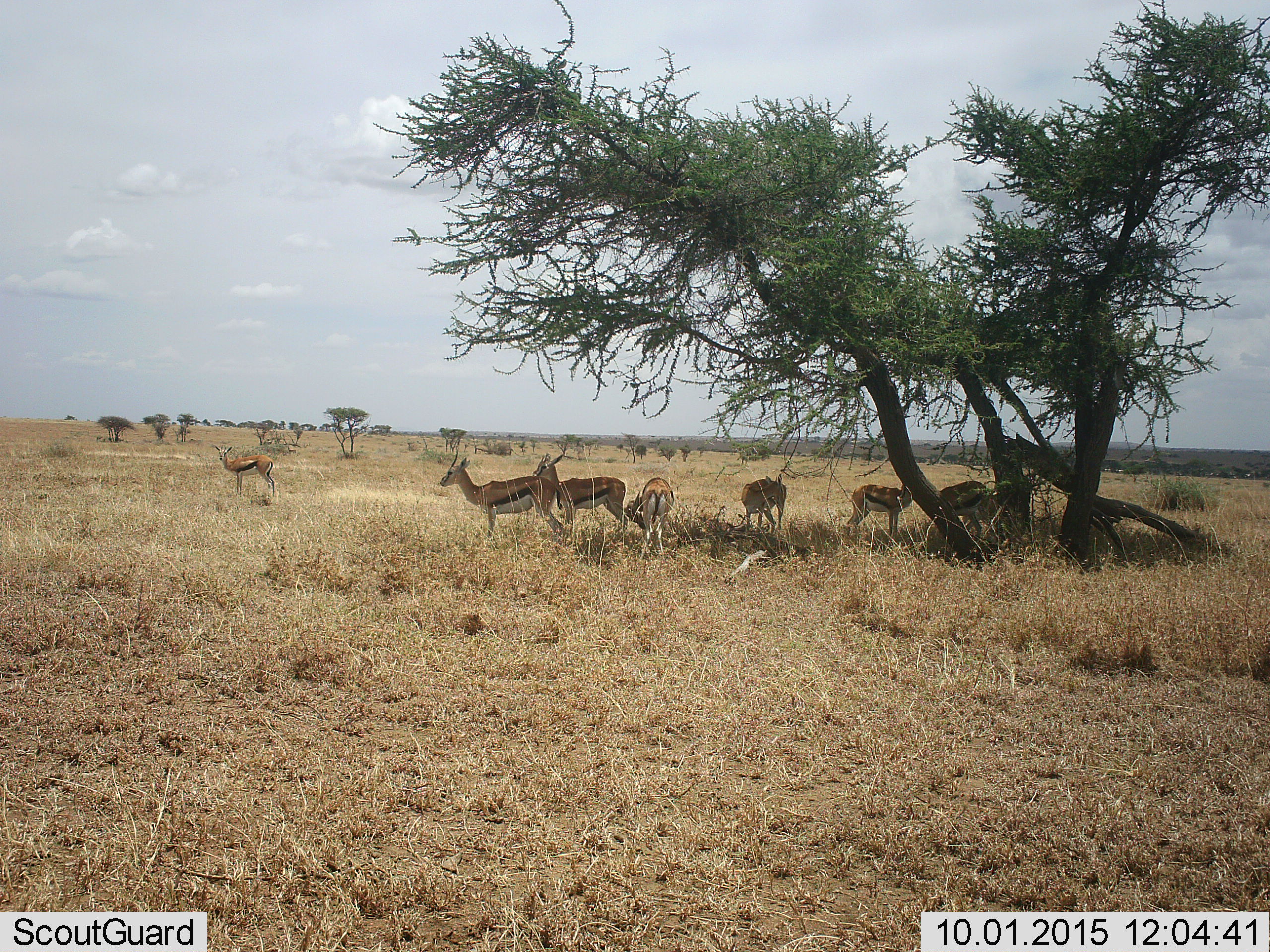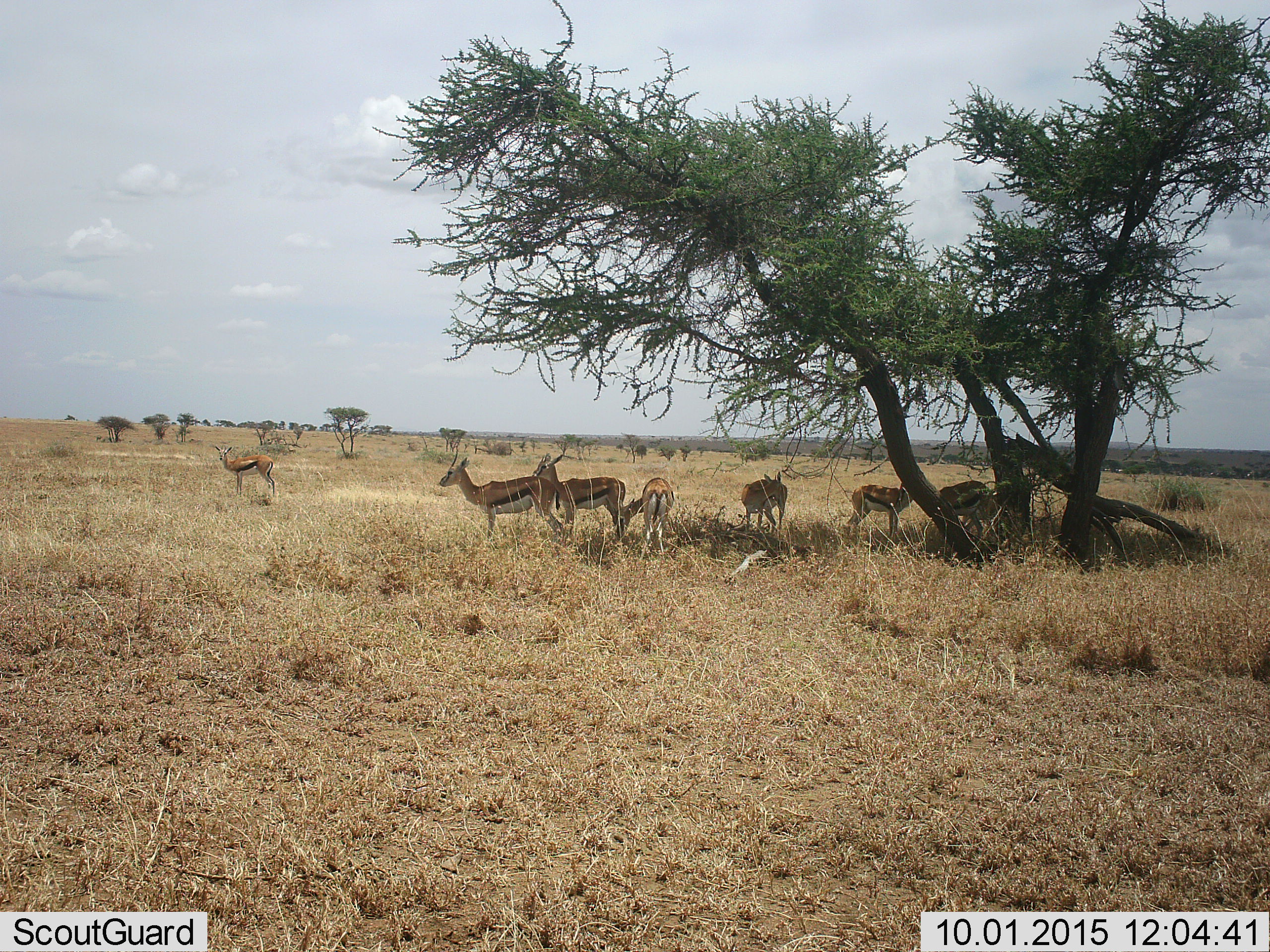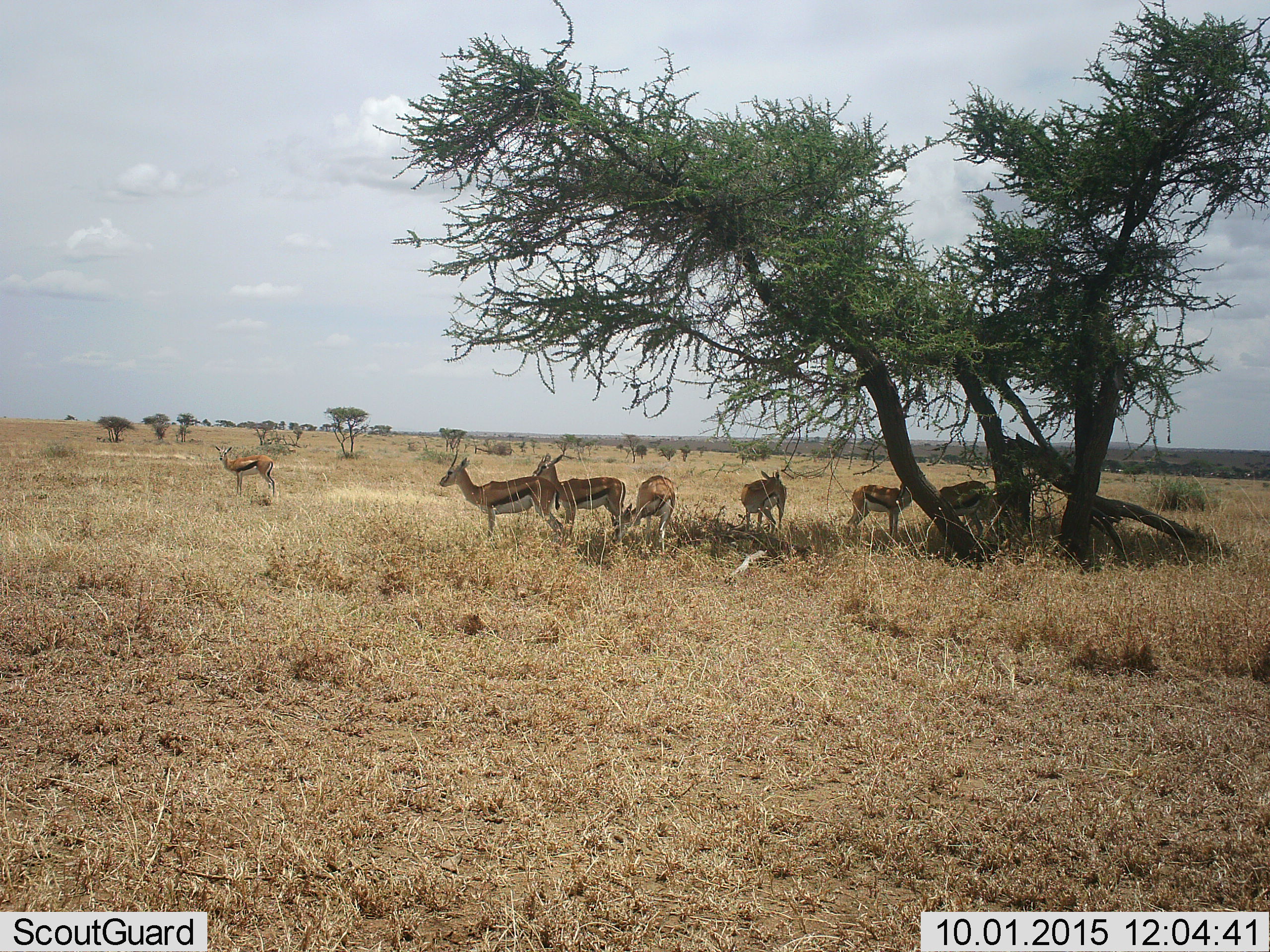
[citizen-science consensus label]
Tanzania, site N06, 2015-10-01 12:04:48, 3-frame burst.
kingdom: Animalia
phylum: Chordata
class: Mammalia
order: Artiodactyla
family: Bovidae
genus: Eudorcas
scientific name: Eudorcas thomsonii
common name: thomson's gazelle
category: gazellethomsons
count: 8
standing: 88%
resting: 25%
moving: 25%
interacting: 0%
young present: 12%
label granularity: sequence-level